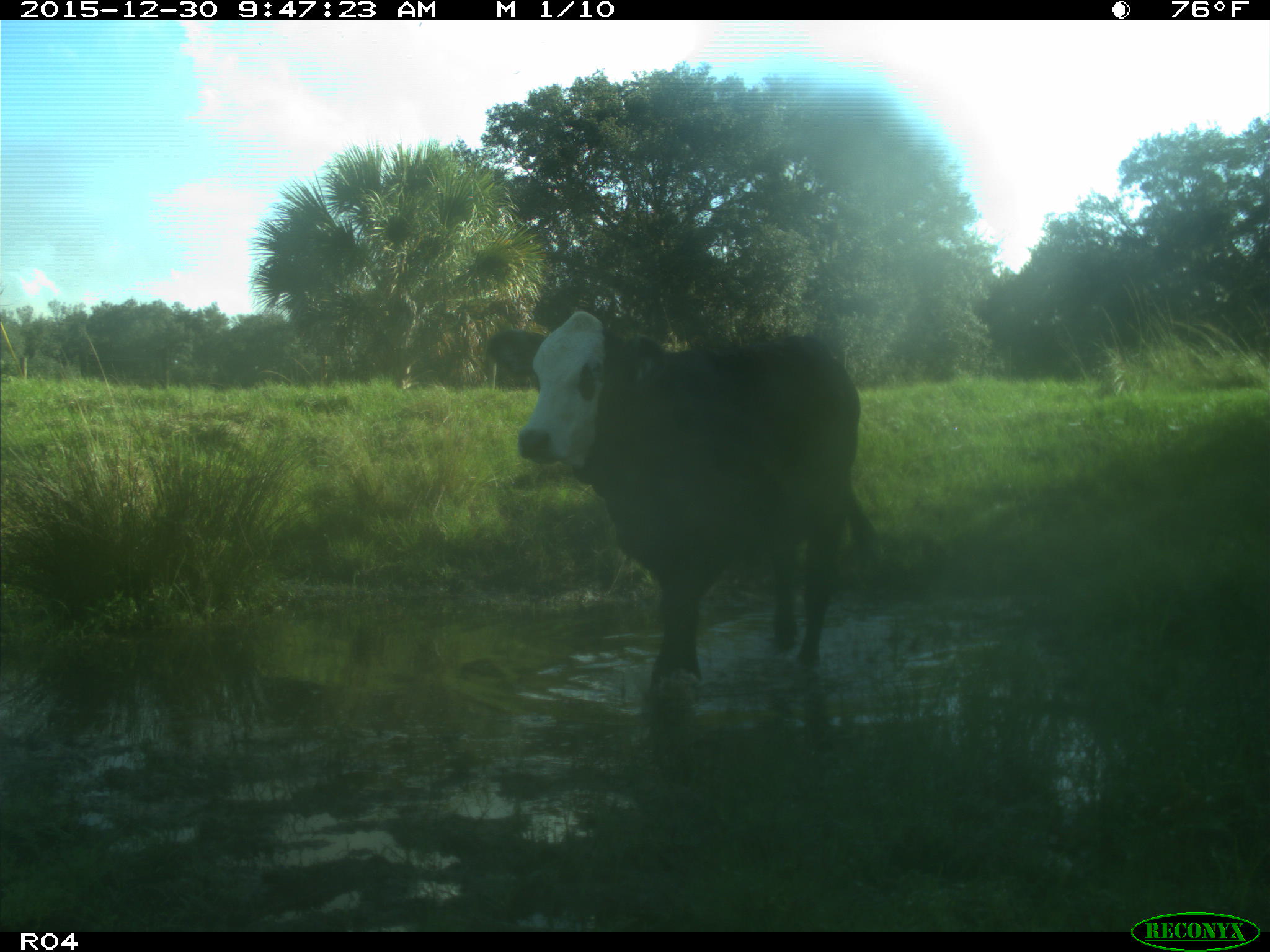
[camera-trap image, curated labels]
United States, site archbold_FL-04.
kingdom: Animalia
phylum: Chordata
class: Mammalia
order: Artiodactyla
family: Bovidae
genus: Bos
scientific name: Bos taurus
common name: domestic cow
Bos taurus (domestic cow).